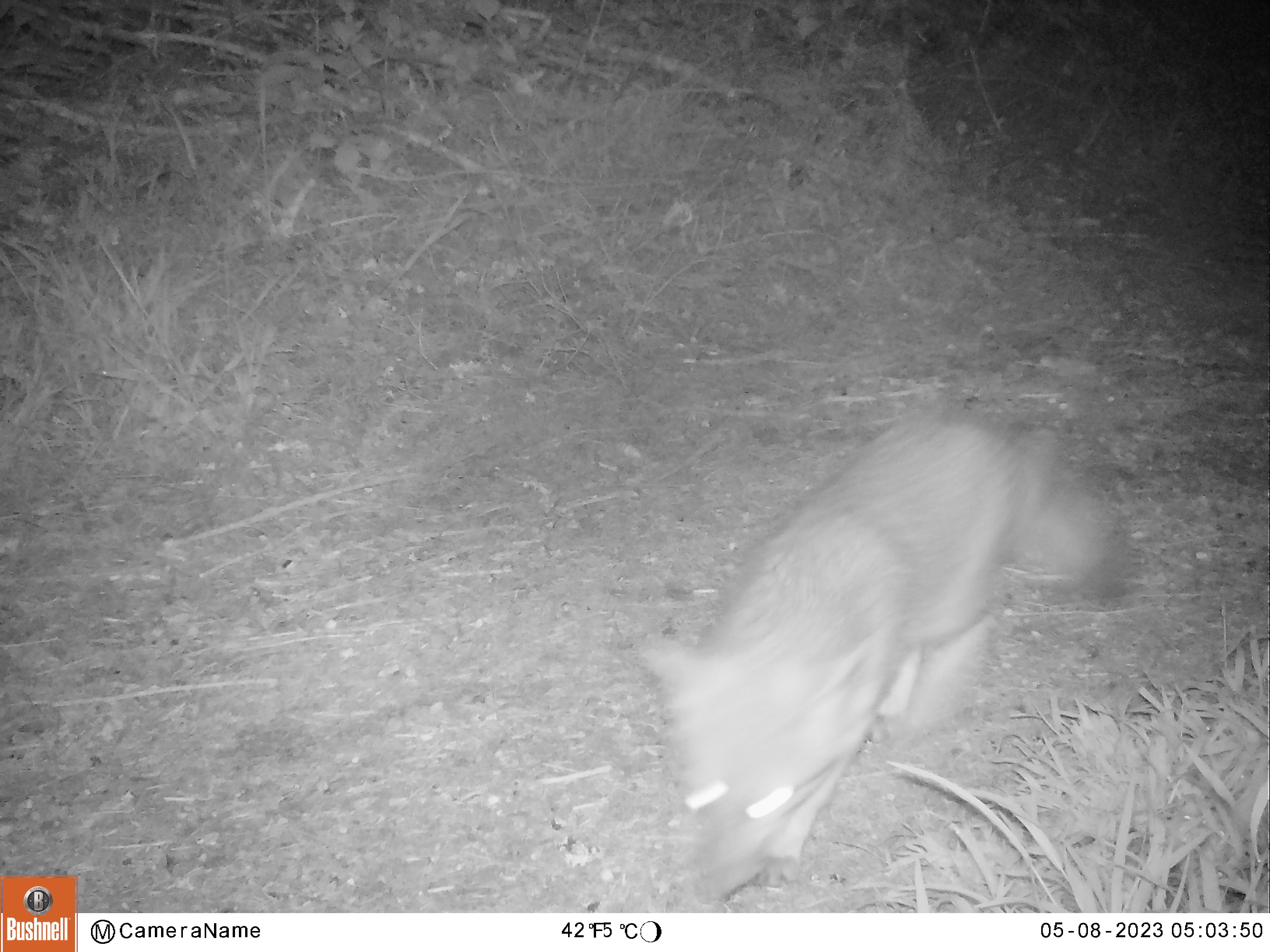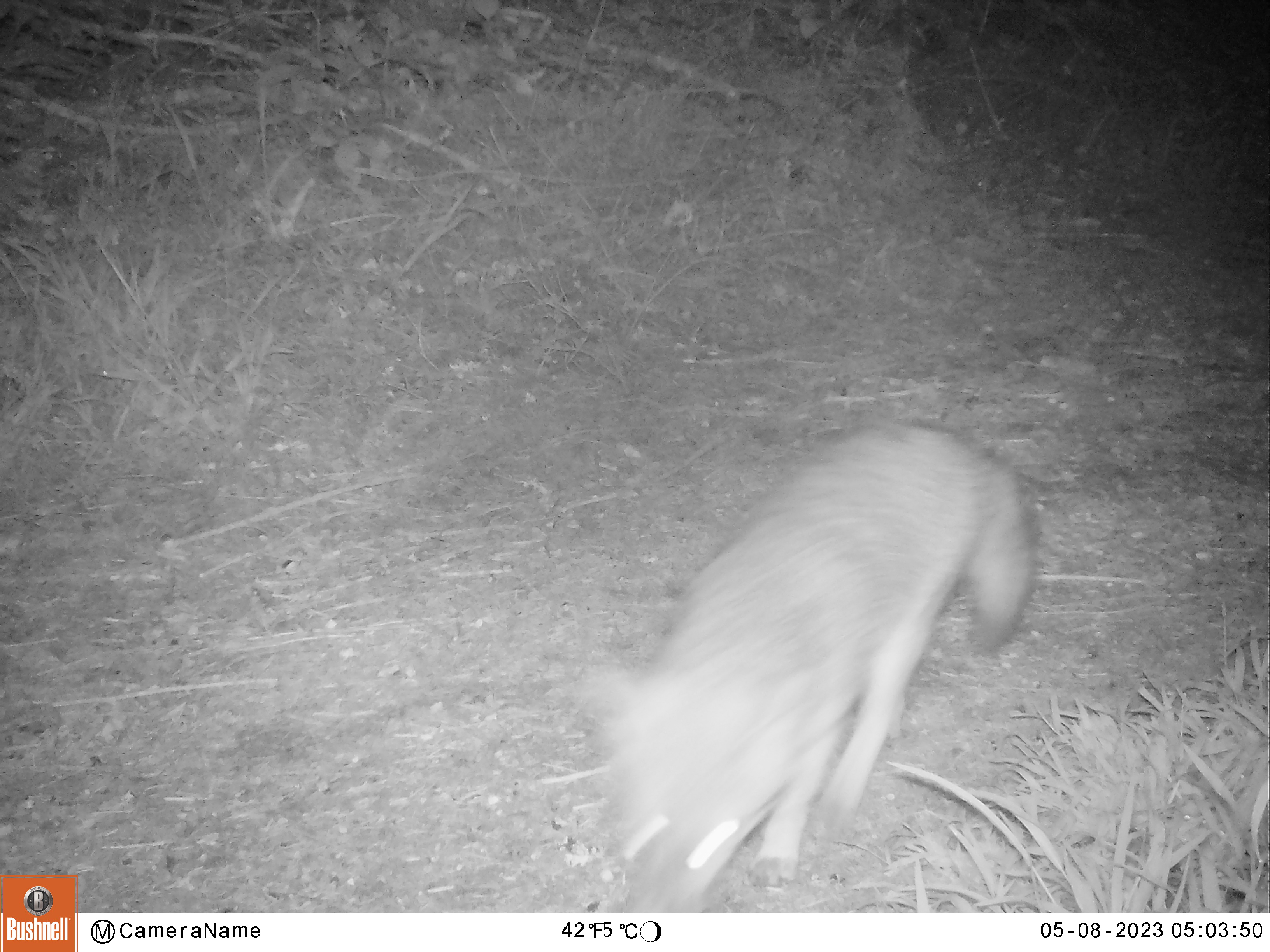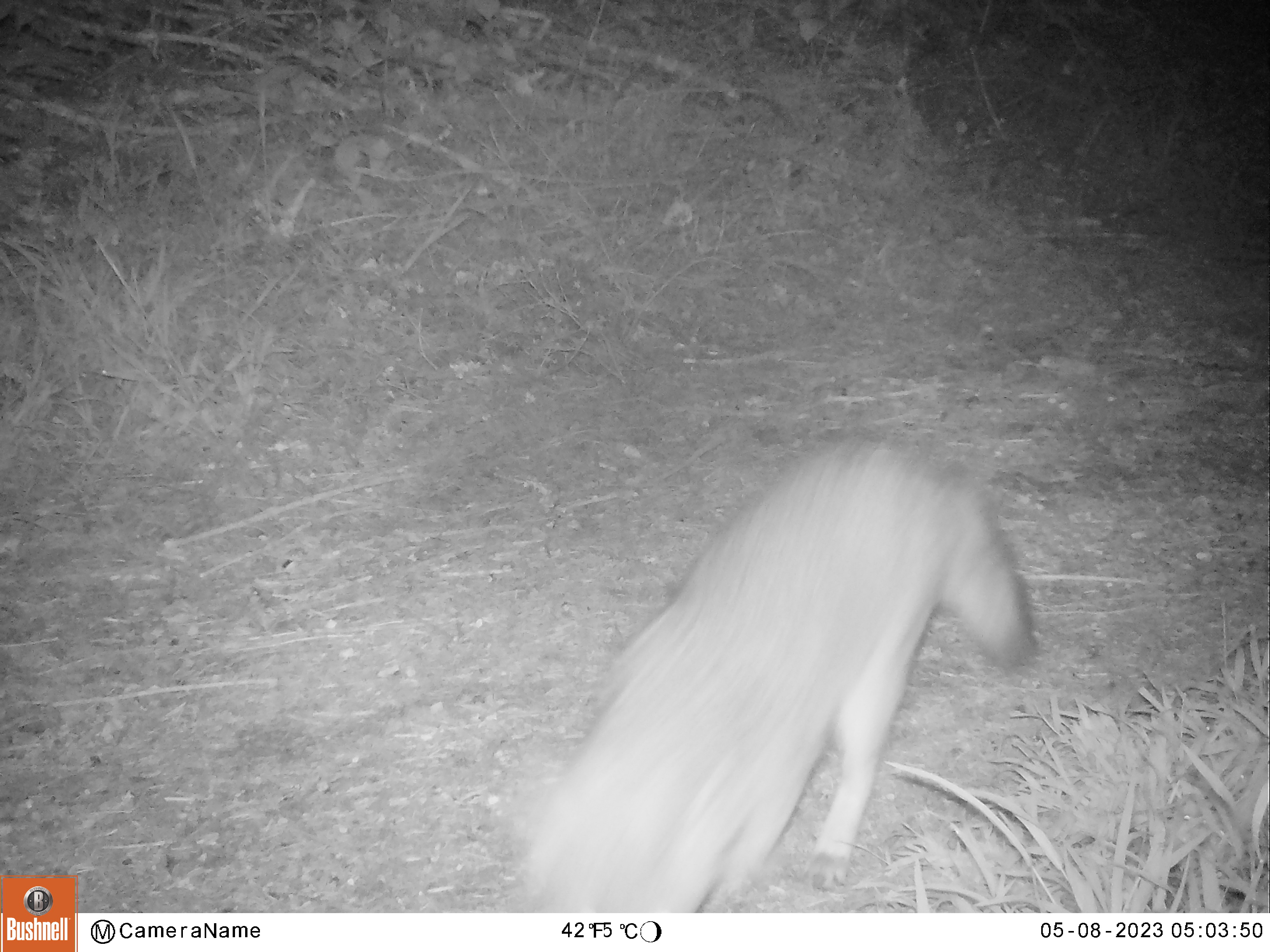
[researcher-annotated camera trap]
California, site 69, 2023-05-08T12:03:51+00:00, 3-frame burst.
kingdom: Animalia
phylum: Chordata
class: Mammalia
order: Carnivora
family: Canidae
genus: Urocyon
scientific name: Urocyon cinereoargenteus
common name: gray fox